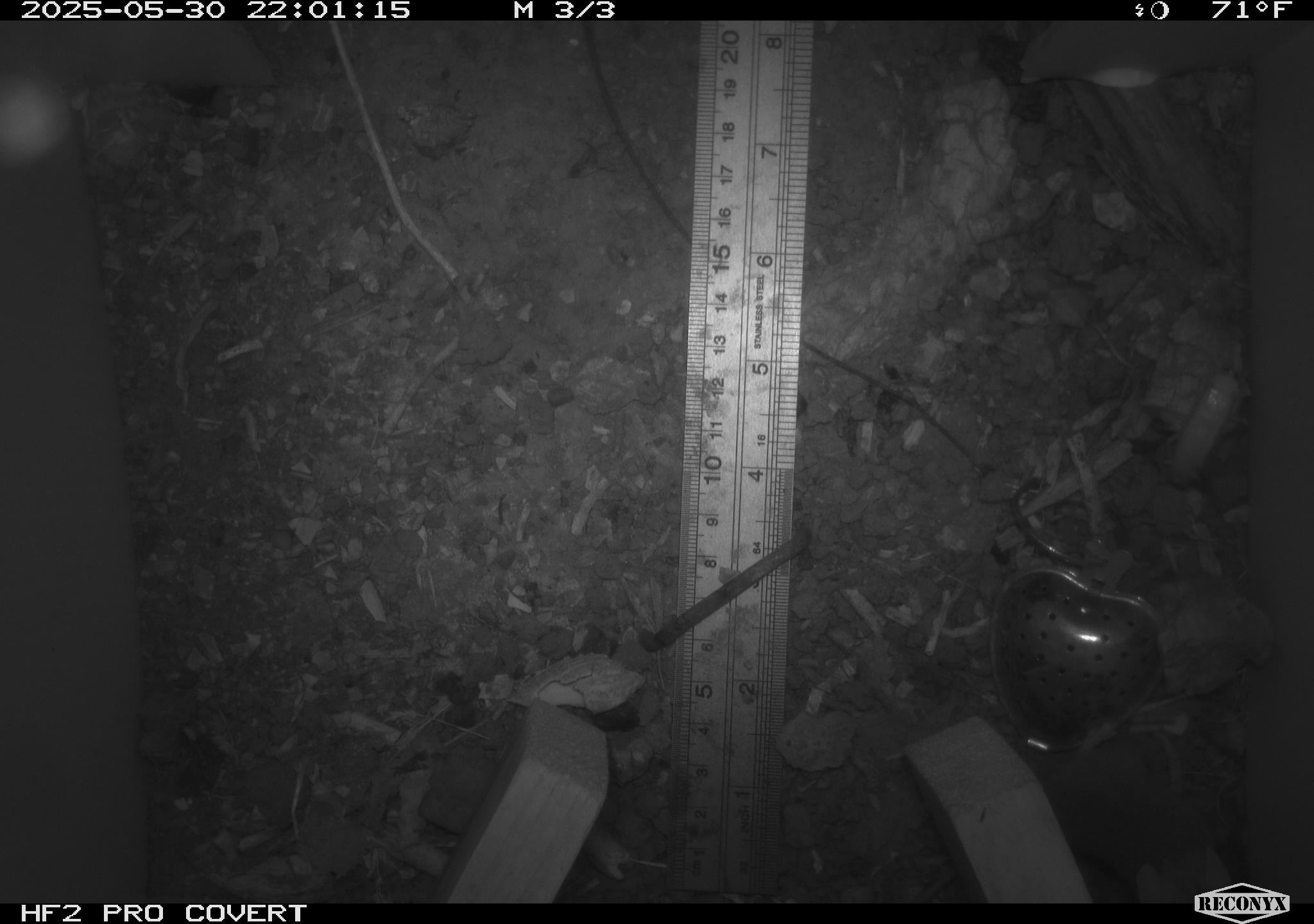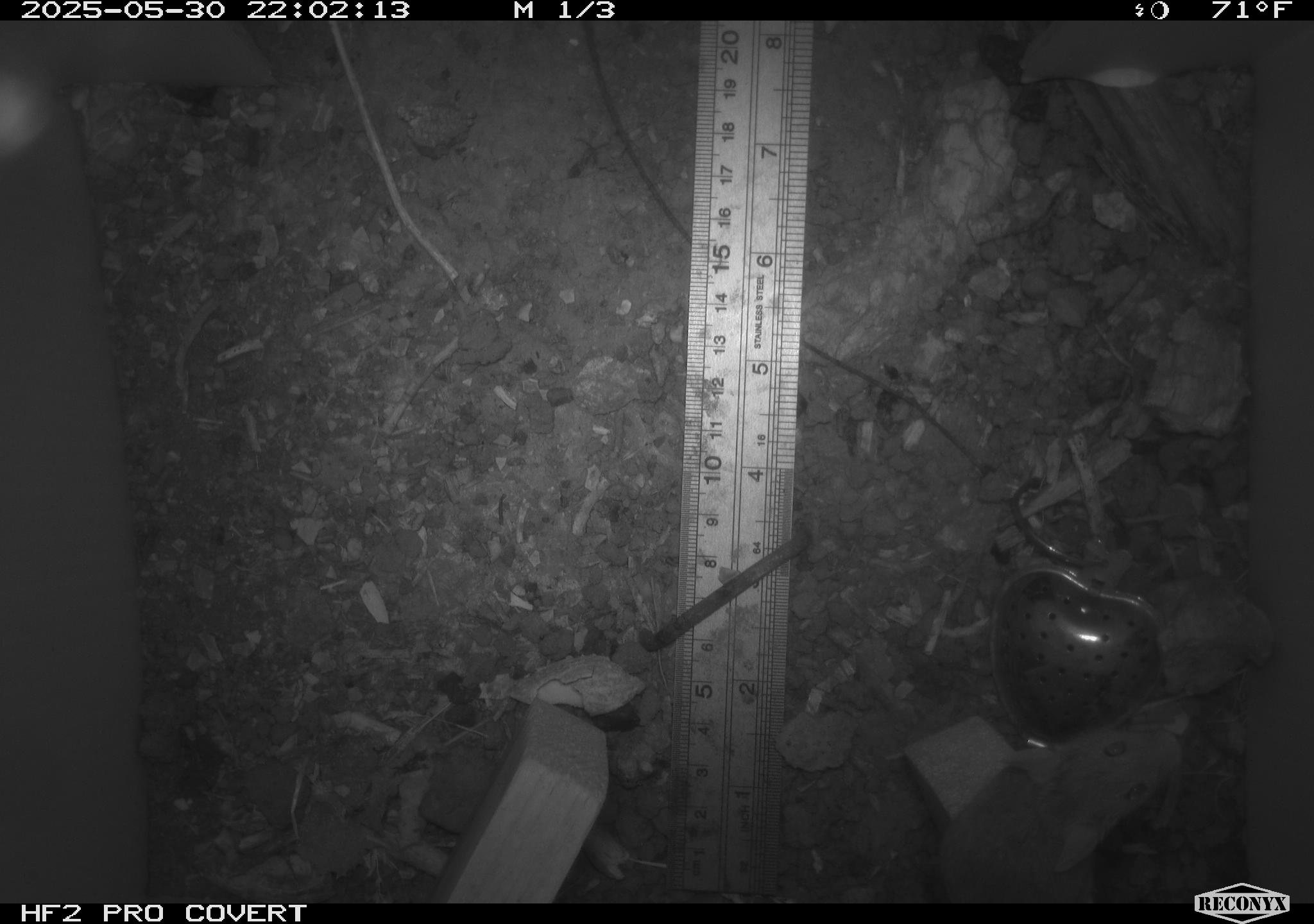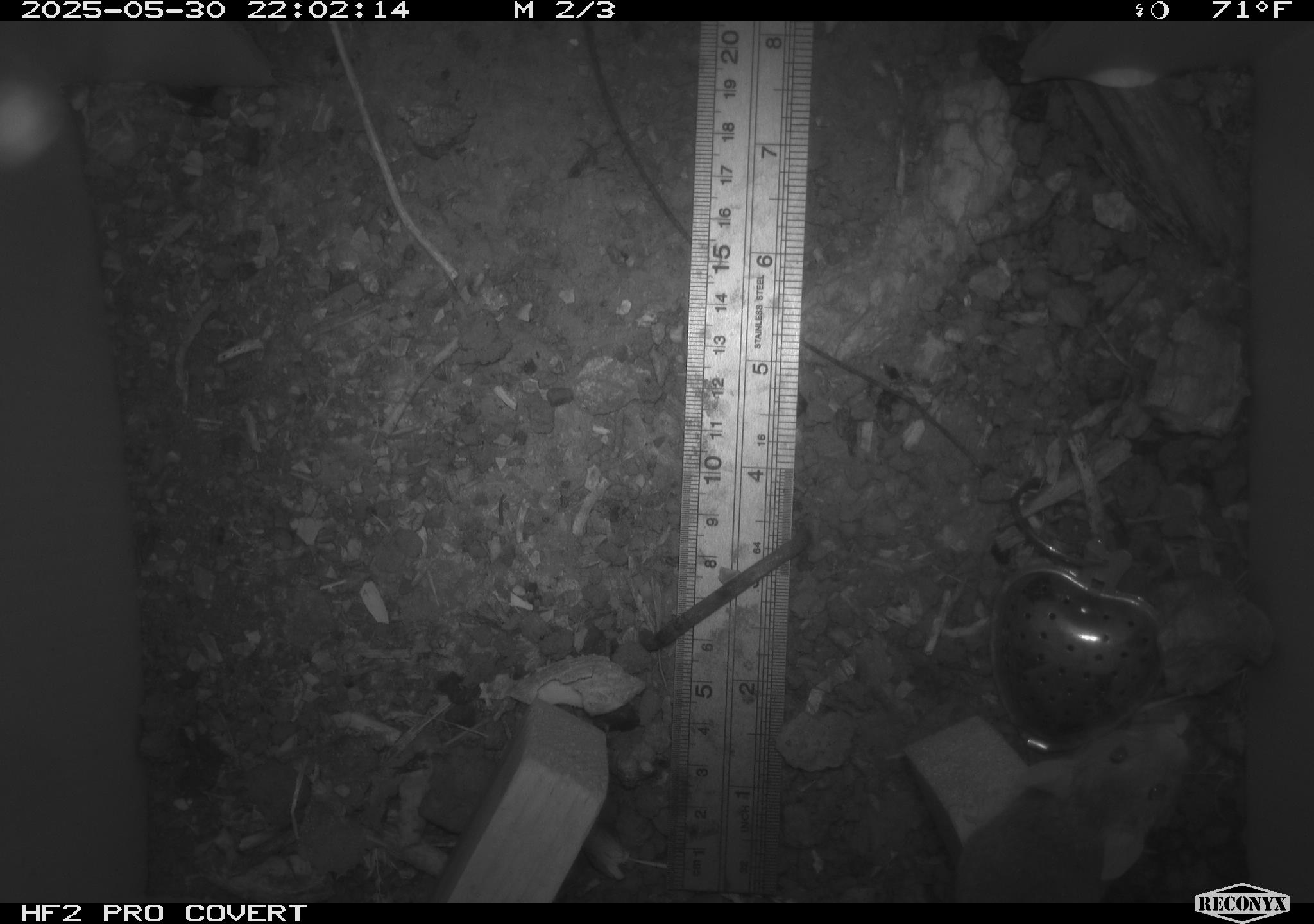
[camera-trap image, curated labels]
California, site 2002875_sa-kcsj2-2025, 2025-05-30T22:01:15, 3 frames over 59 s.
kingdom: Animalia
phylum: Chordata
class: Mammalia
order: Rodentia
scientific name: Rodentia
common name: rodent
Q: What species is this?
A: Rodent (Rodentia).